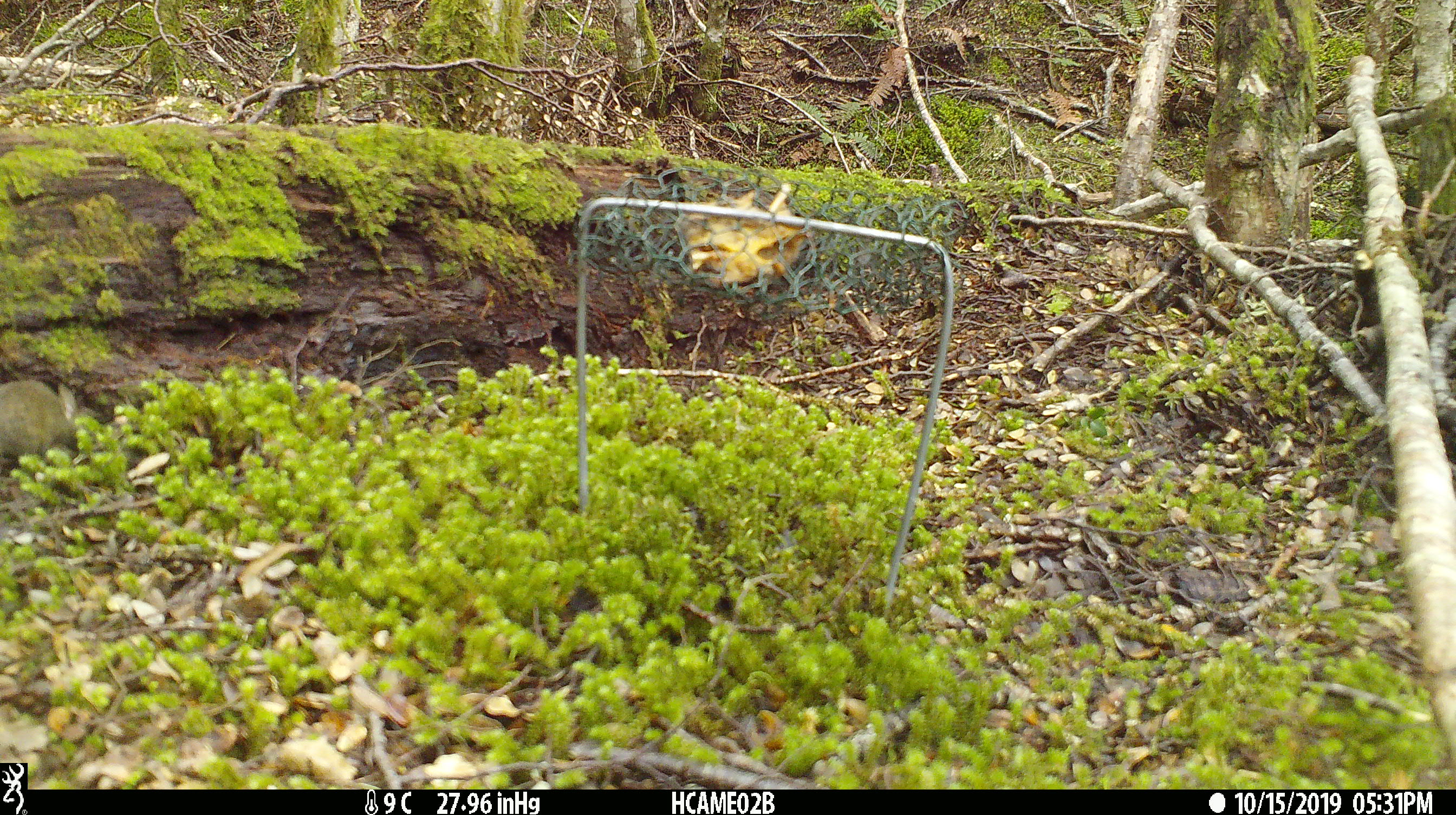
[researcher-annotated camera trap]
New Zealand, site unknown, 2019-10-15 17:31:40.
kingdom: Animalia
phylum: Chordata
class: Mammalia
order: Rodentia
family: Muridae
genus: Mus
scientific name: Mus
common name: mouse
Mouse (Mus).